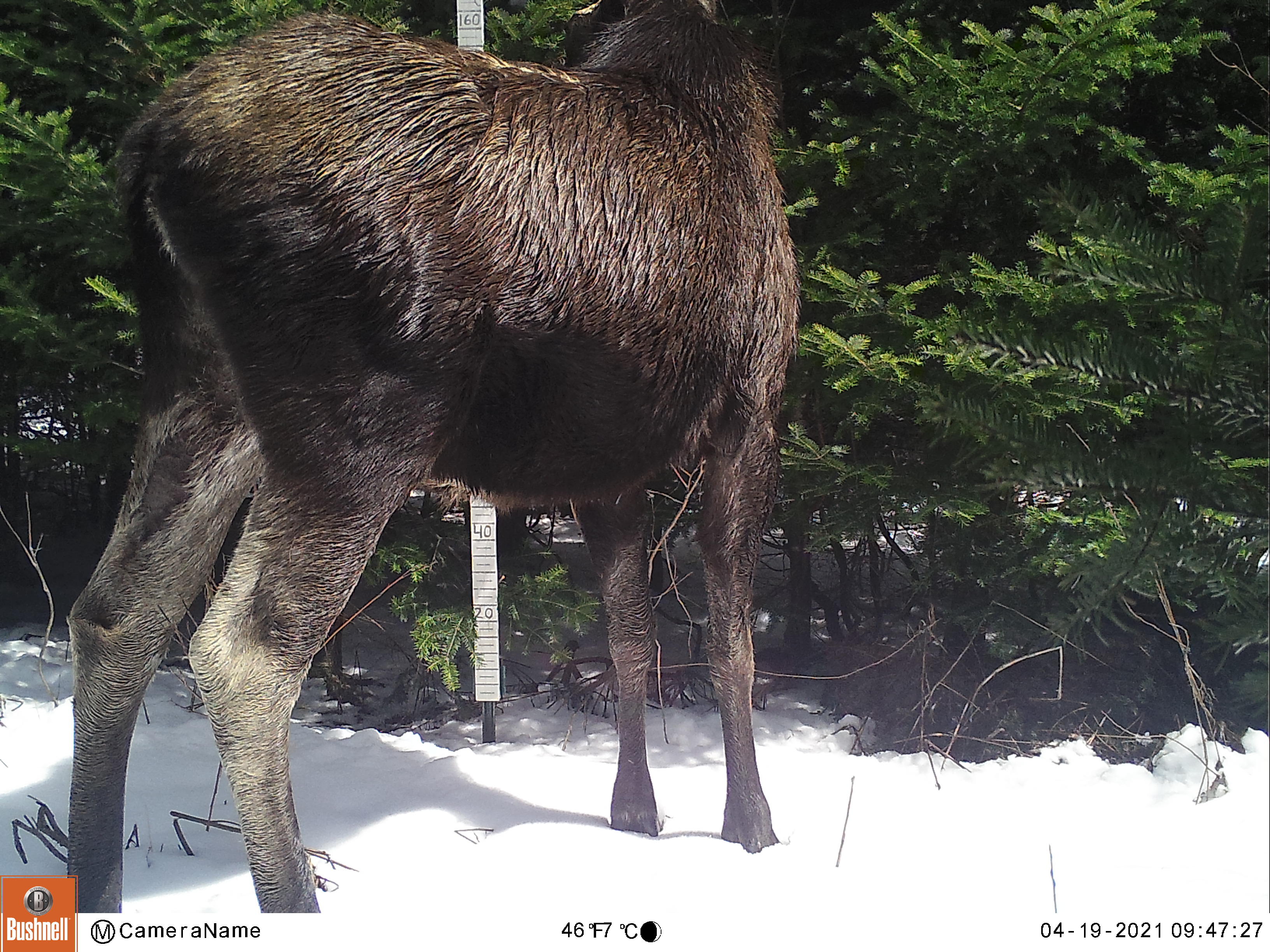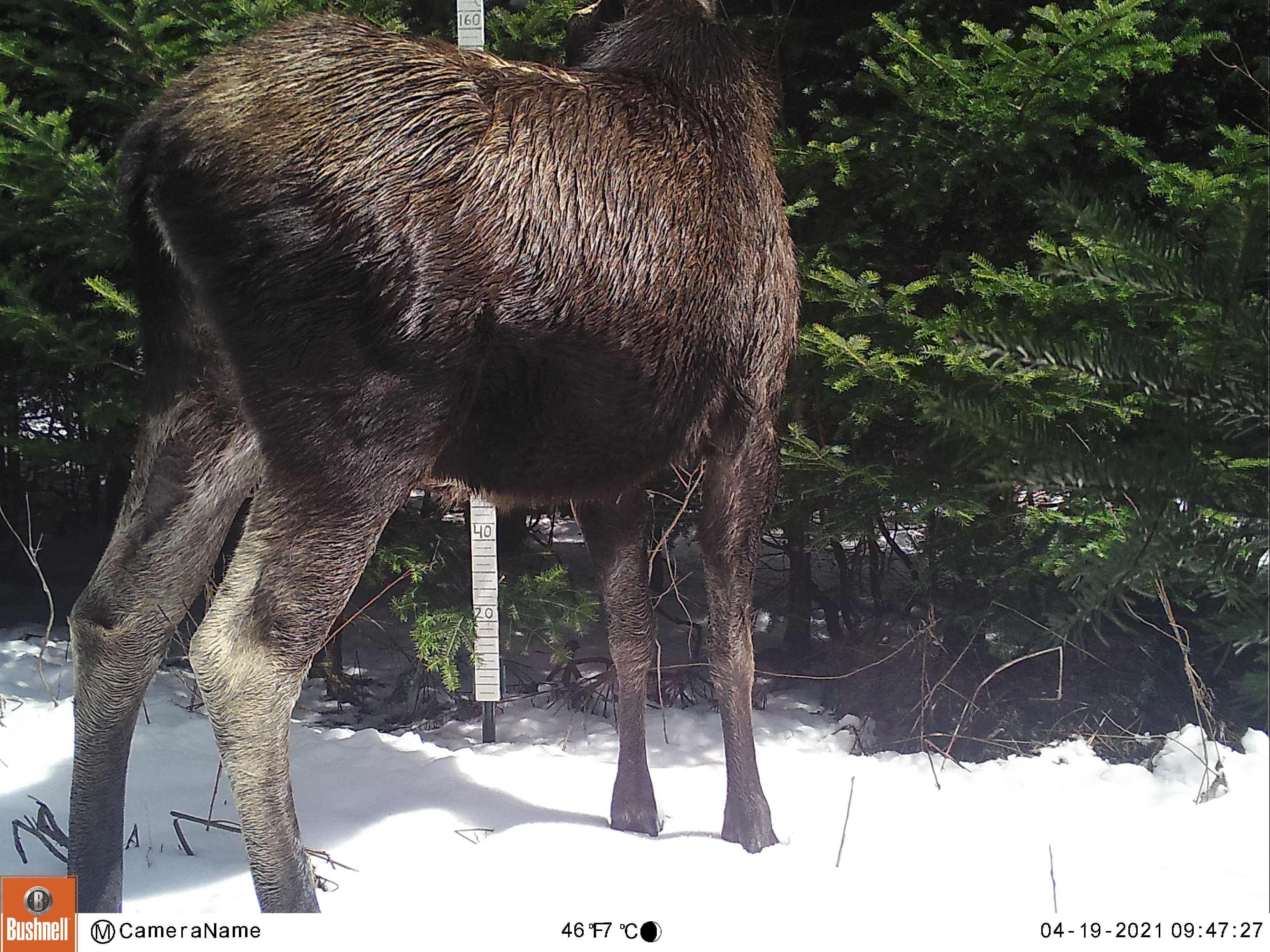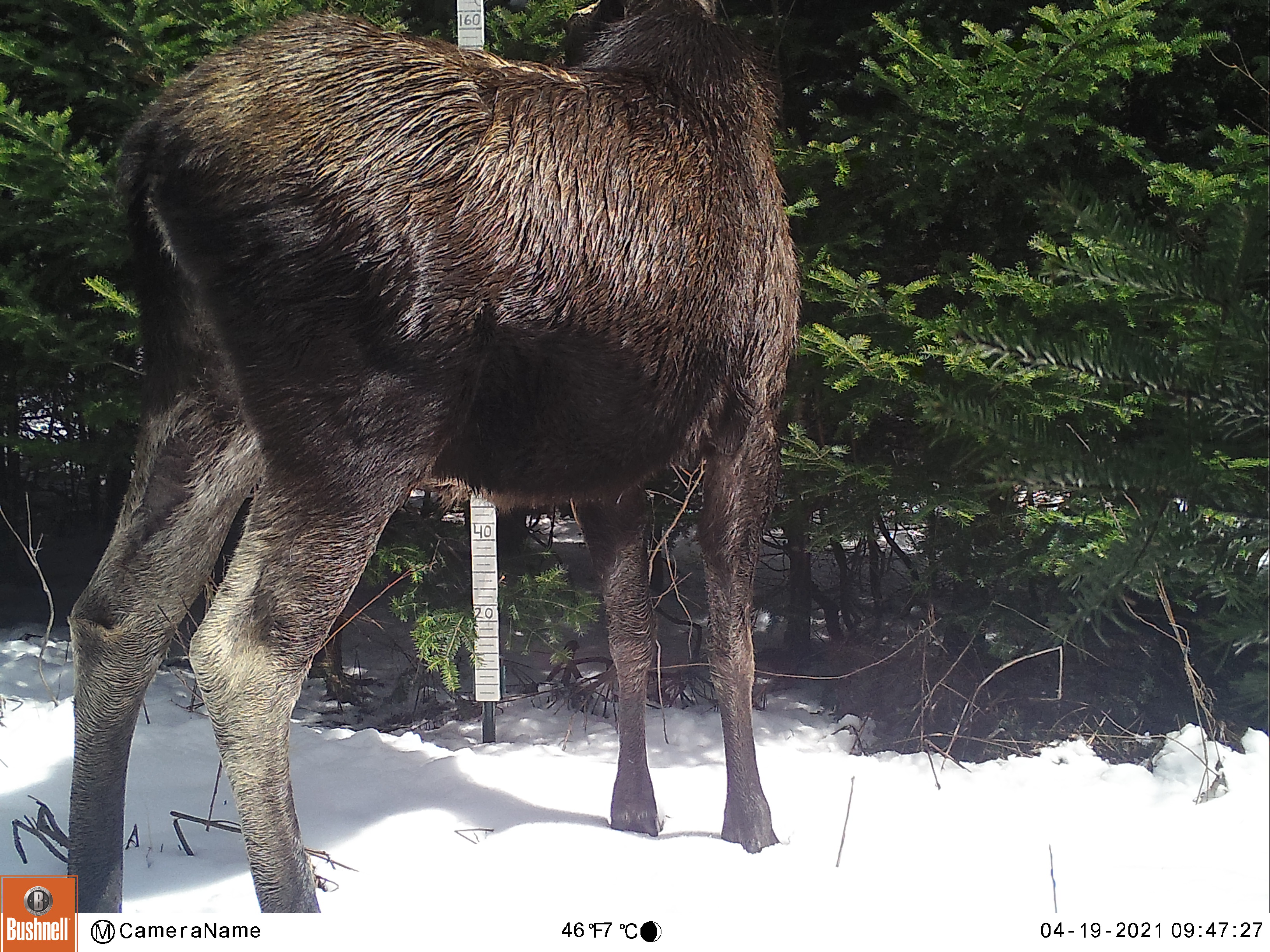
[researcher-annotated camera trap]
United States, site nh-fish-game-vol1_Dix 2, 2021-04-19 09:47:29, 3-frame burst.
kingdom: Animalia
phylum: Chordata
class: Mammalia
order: Artiodactyla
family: Cervidae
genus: Alces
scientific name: Alces alces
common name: moose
Moose (Alces alces).